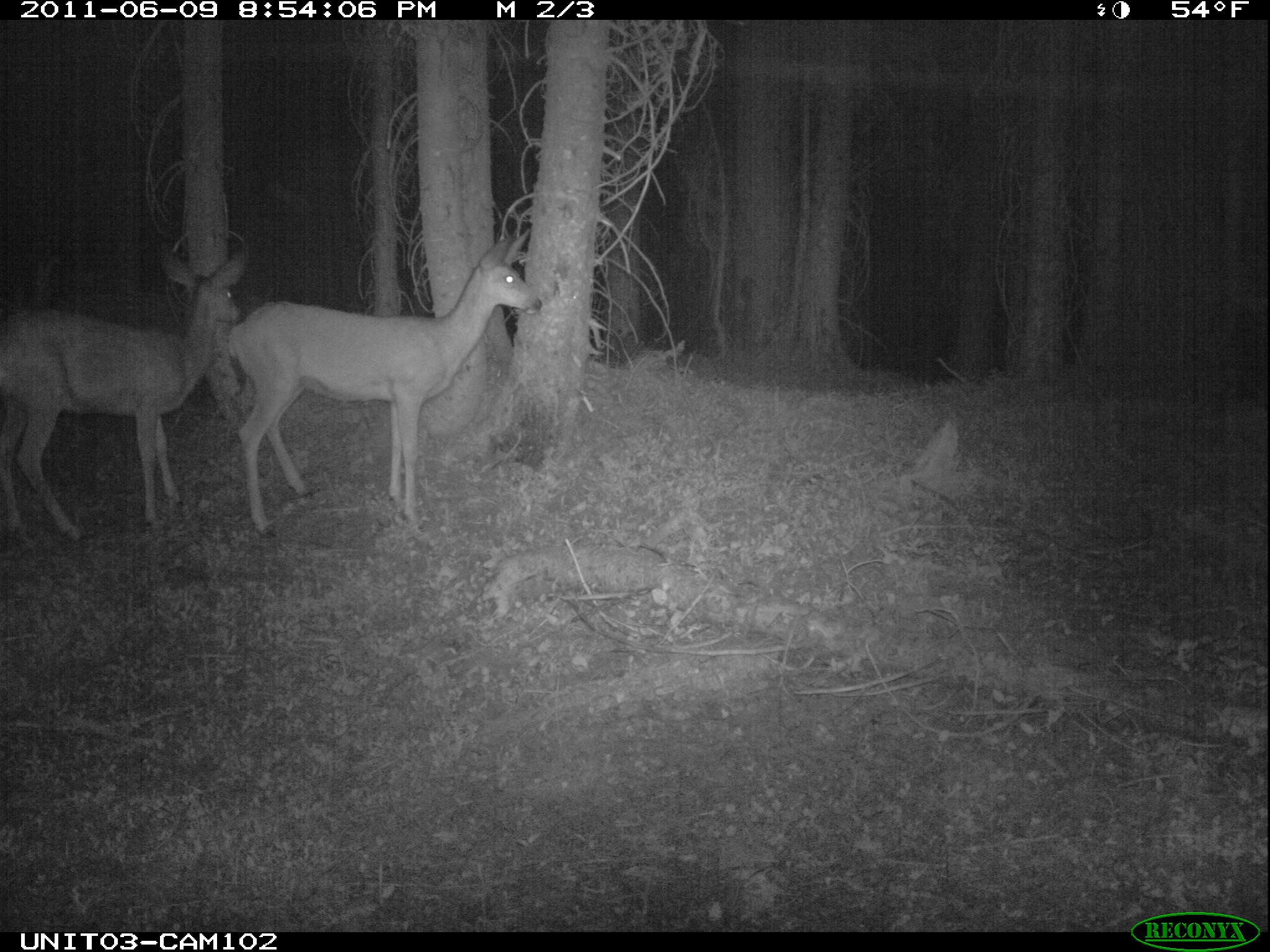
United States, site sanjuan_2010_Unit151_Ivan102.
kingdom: Animalia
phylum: Chordata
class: Mammalia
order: Artiodactyla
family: Cervidae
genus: Odocoileus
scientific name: Odocoileus hemionus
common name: mule deer